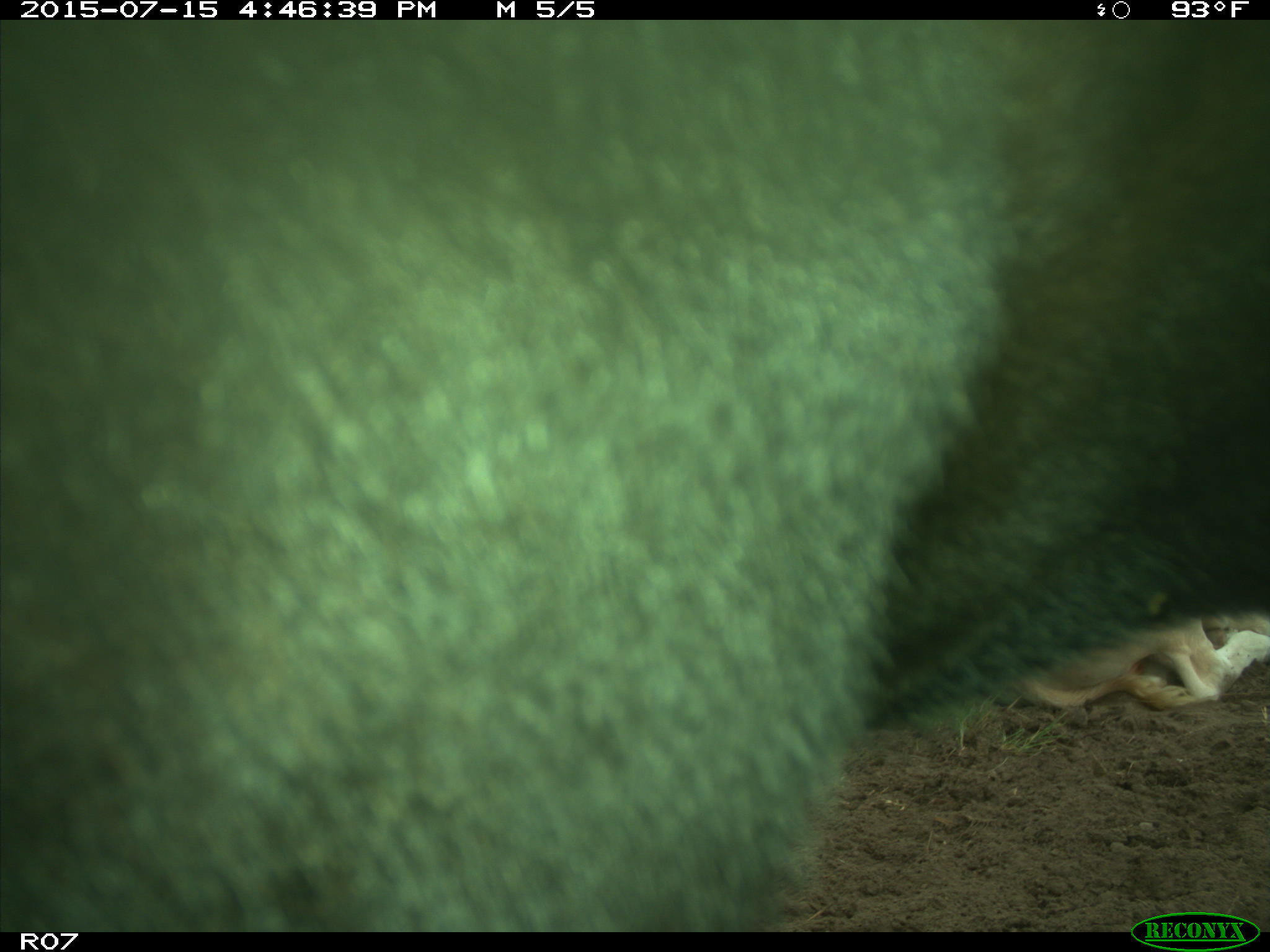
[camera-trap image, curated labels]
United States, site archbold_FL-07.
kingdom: Animalia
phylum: Chordata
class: Mammalia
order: Artiodactyla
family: Bovidae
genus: Bos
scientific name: Bos taurus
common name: domestic cow